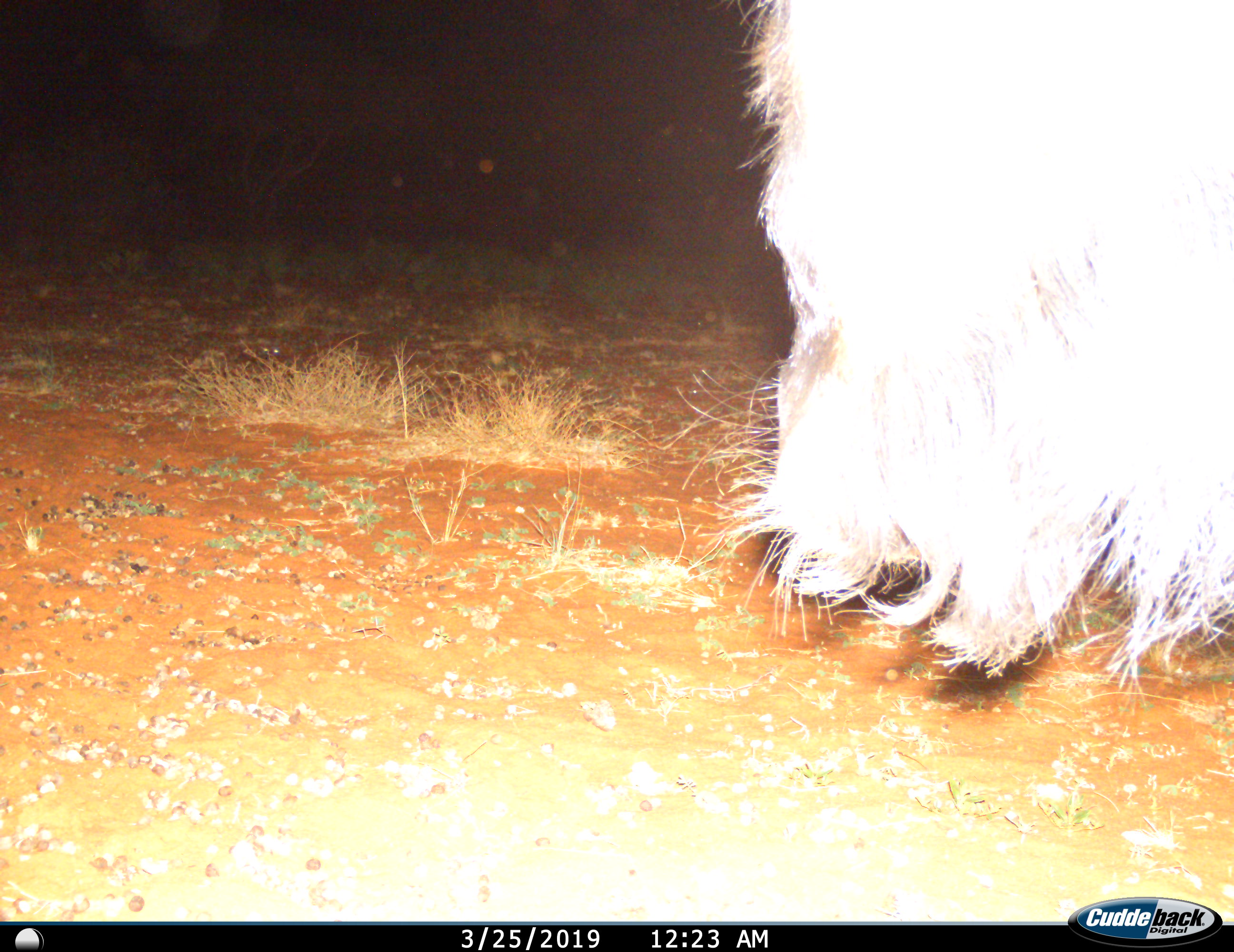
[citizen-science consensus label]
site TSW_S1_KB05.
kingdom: Animalia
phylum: Chordata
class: Mammalia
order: Artiodactyla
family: Bovidae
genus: Connochaetes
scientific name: Connochaetes taurinus taurinus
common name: blue wildebeest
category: wildebeestblue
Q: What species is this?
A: Wildebeestblue (blue wildebeest) (Connochaetes taurinus taurinus).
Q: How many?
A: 1.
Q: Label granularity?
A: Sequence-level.